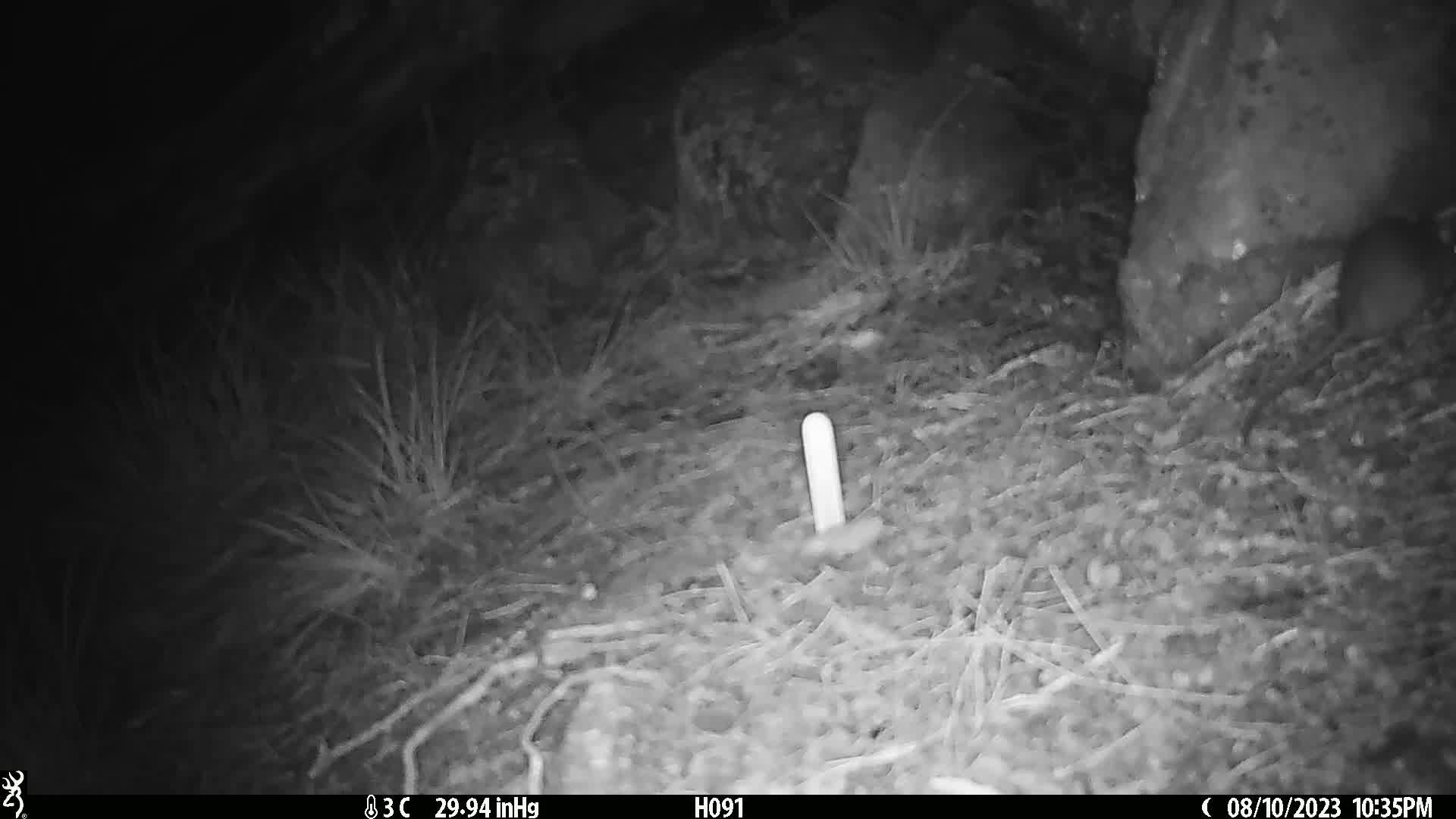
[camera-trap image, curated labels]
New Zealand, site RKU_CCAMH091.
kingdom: Animalia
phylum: Chordata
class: Mammalia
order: Rodentia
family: Muridae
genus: Rattus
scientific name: Rattus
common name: rat